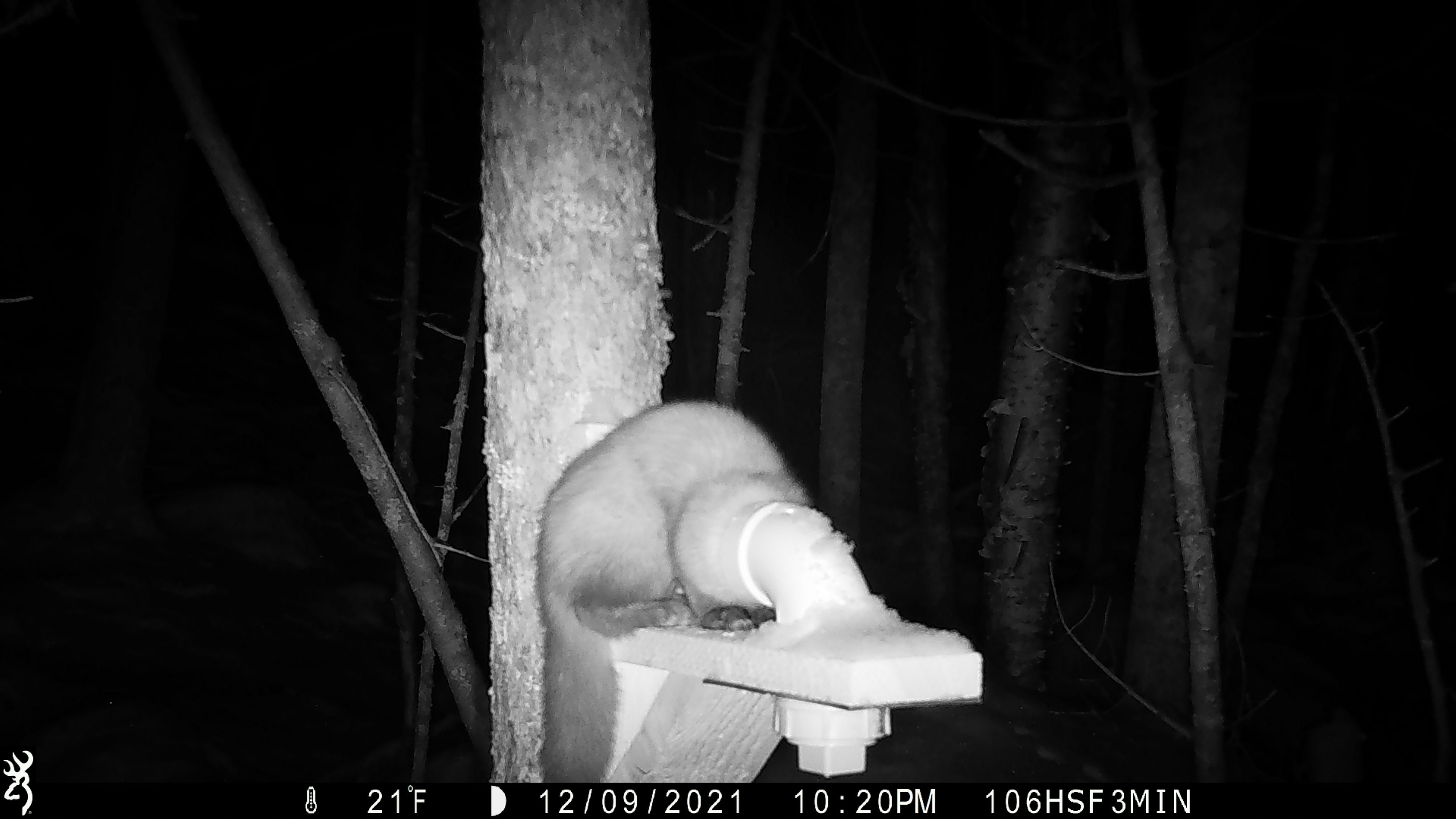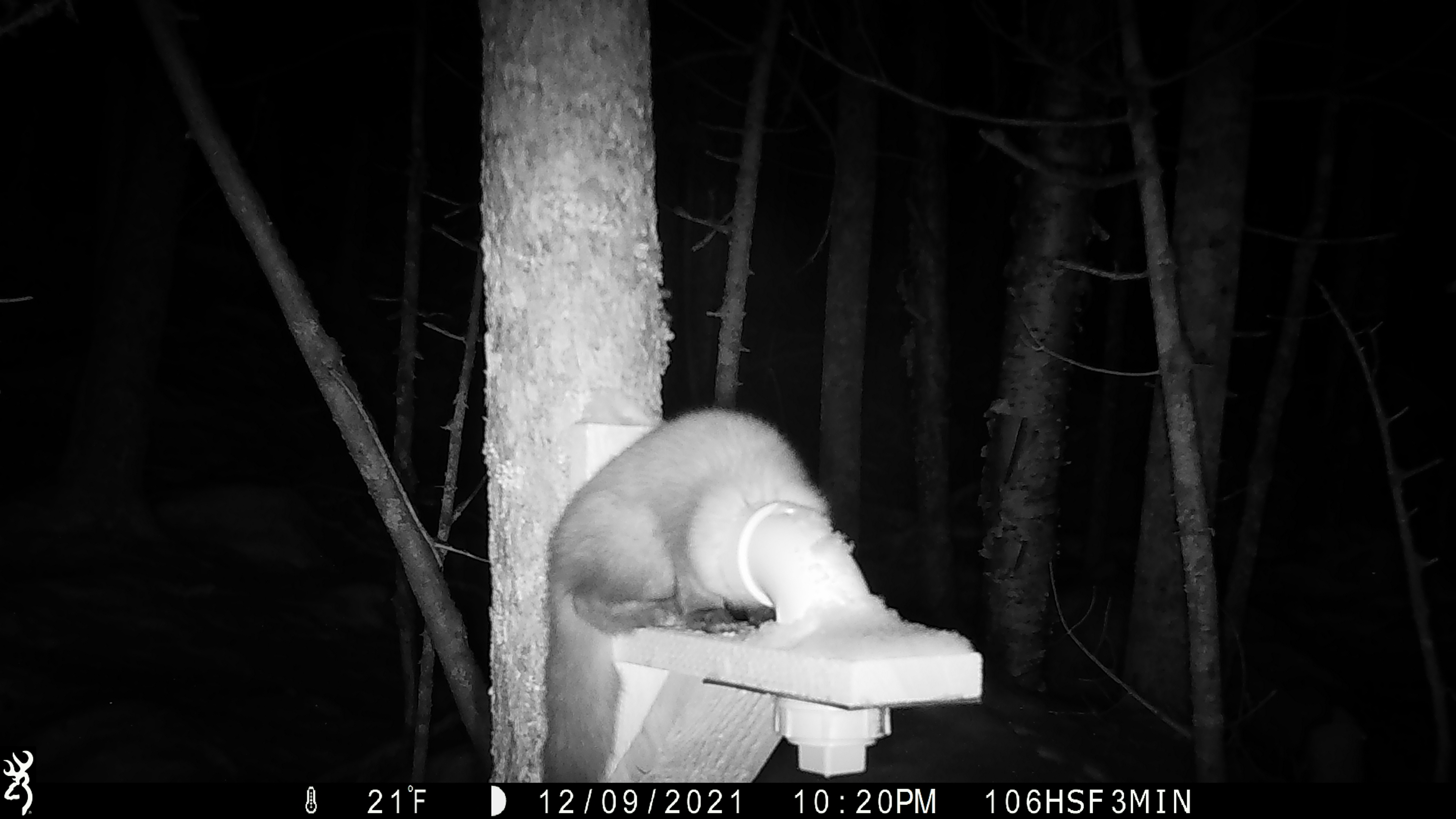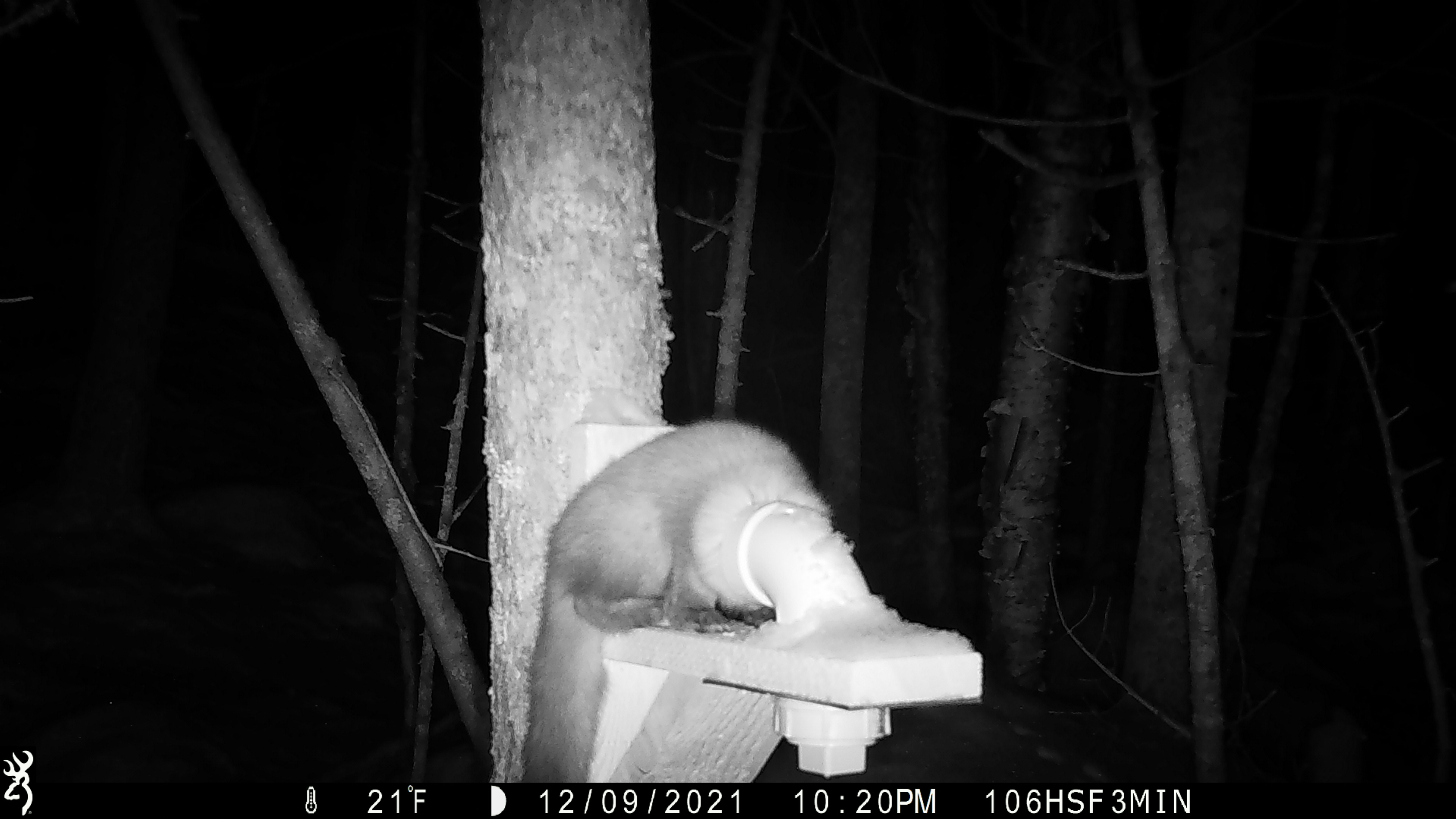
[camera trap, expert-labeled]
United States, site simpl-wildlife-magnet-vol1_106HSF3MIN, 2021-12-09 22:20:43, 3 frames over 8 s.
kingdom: Animalia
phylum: Chordata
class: Mammalia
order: Carnivora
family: Mustelidae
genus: Martes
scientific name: Martes americana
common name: american marten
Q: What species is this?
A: American marten (Martes americana).